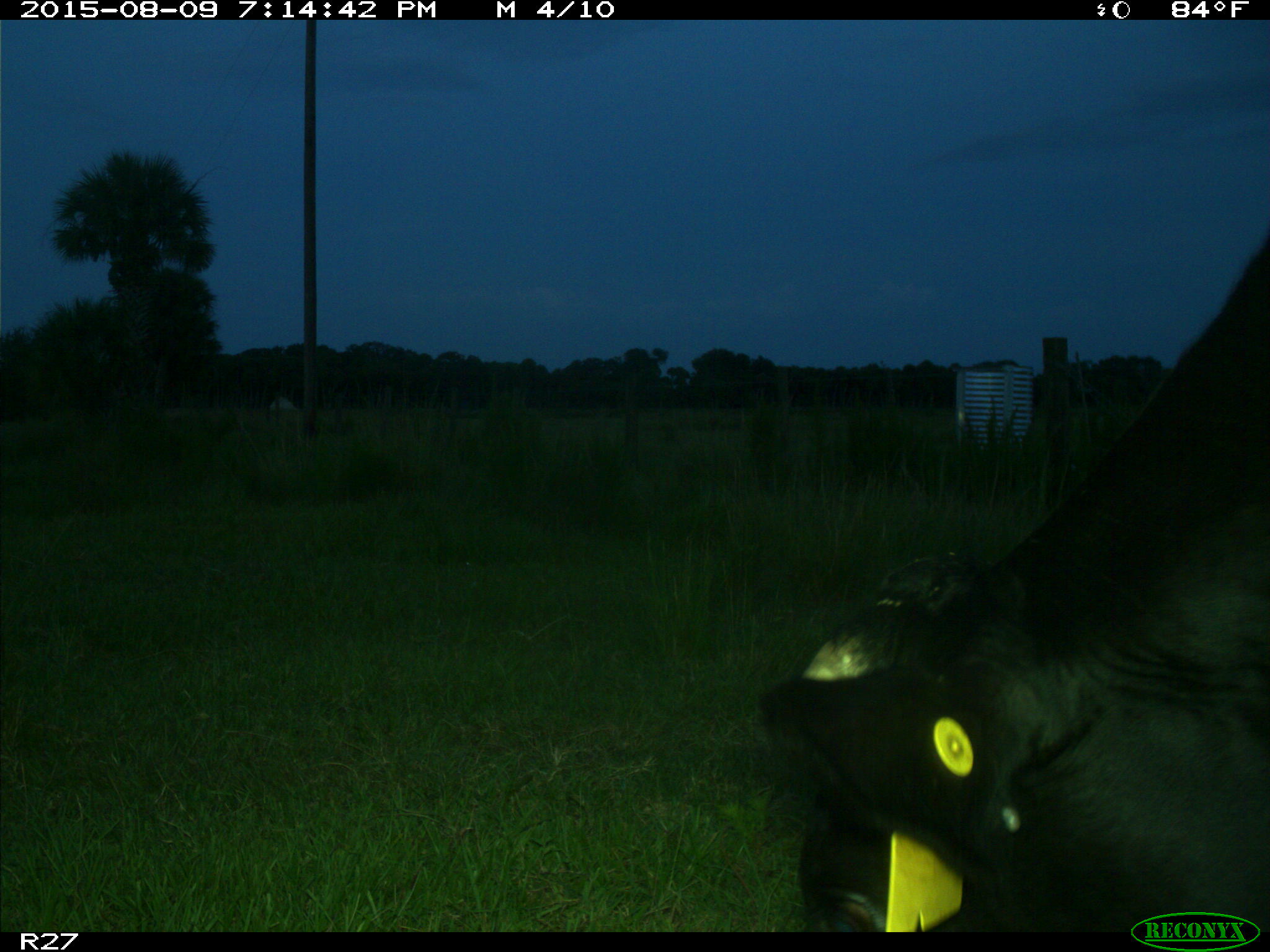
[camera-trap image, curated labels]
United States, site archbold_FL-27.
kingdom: Animalia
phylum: Chordata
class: Mammalia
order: Artiodactyla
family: Bovidae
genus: Bos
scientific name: Bos taurus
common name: domestic cow